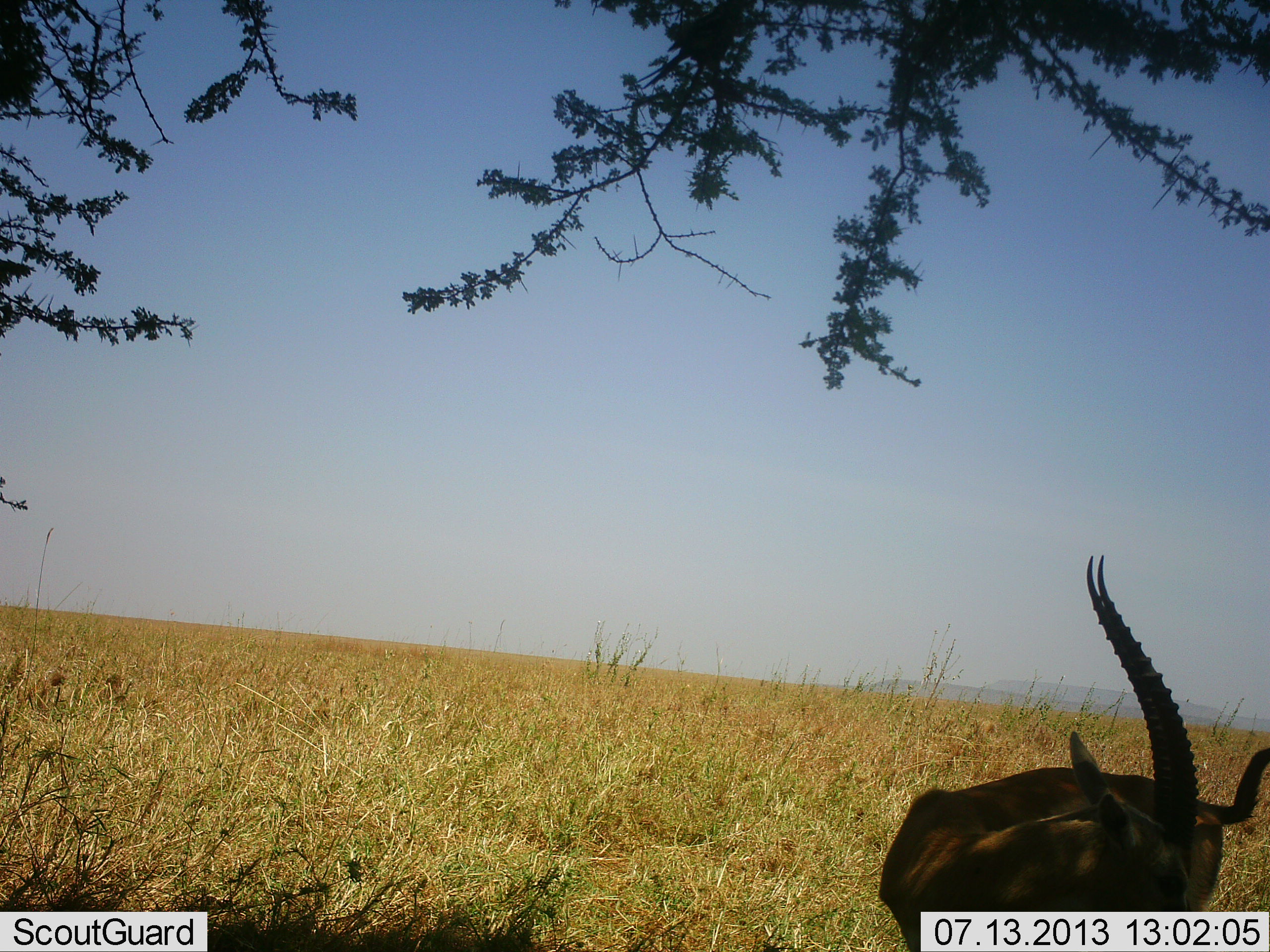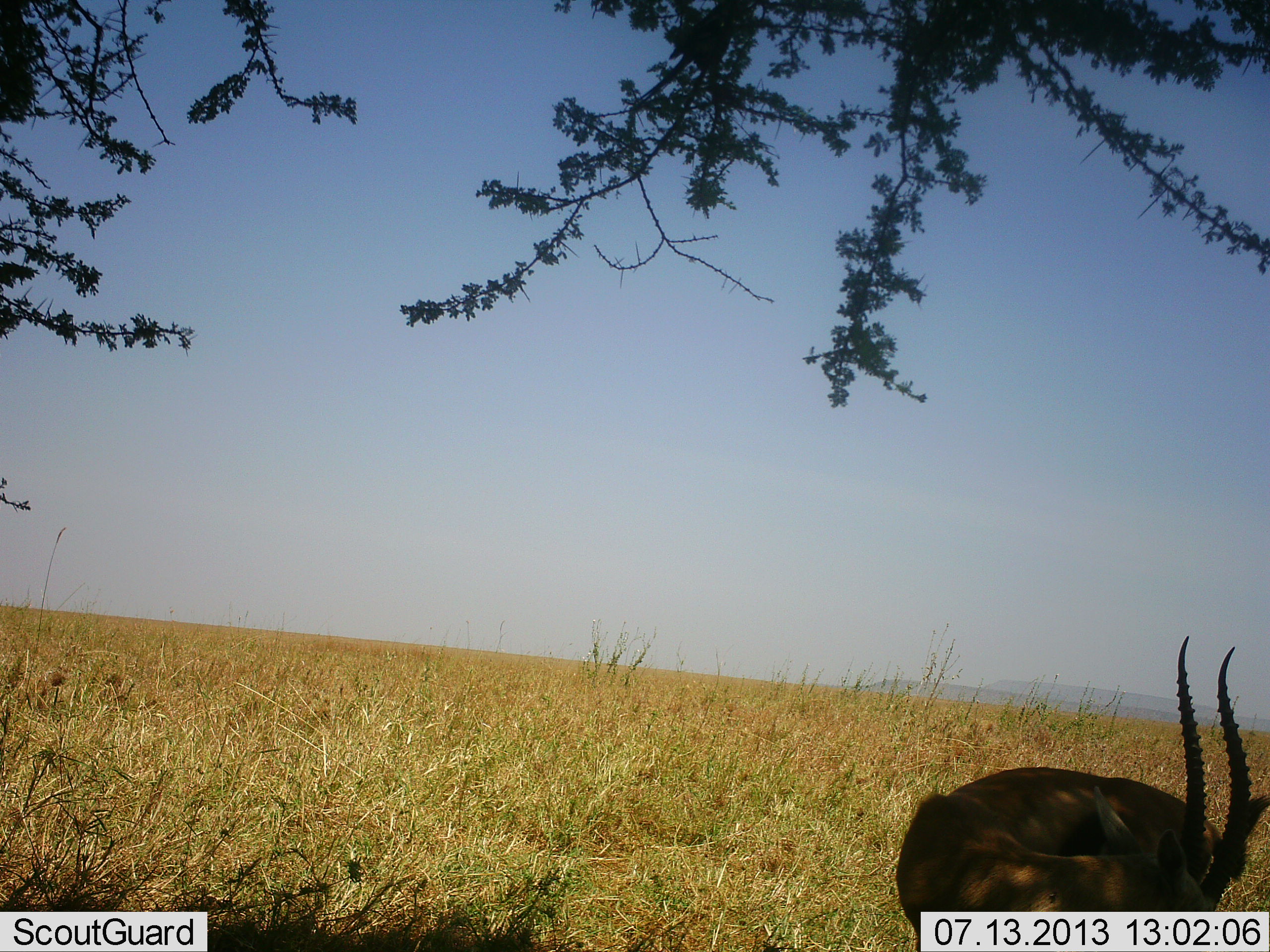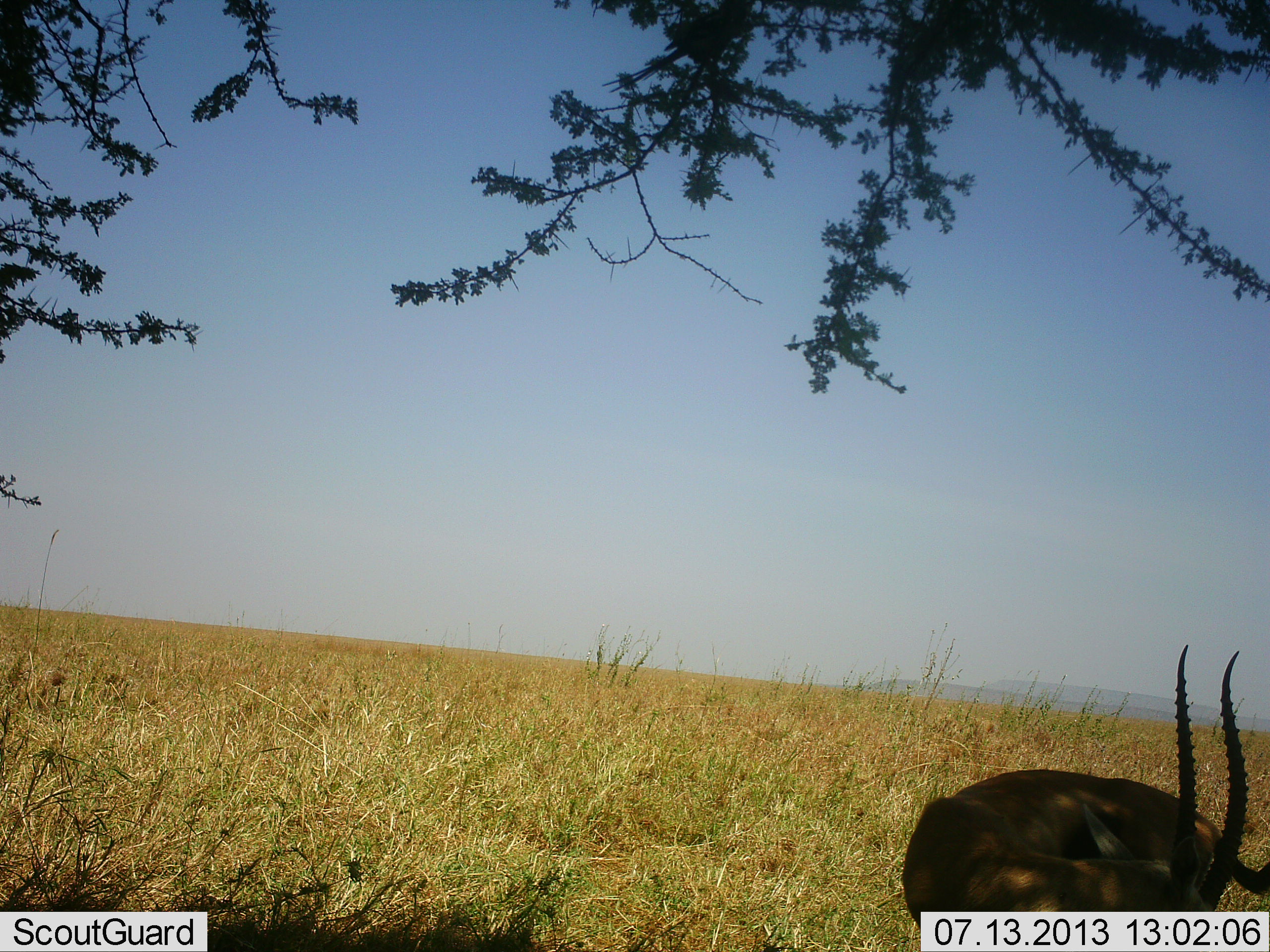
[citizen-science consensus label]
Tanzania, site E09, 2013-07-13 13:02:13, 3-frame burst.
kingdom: Animalia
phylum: Chordata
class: Mammalia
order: Artiodactyla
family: Bovidae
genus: Eudorcas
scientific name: Eudorcas thomsonii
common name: thomson's gazelle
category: gazellethomsons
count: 1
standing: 70%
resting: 10%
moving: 10%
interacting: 10%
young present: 0%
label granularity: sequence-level